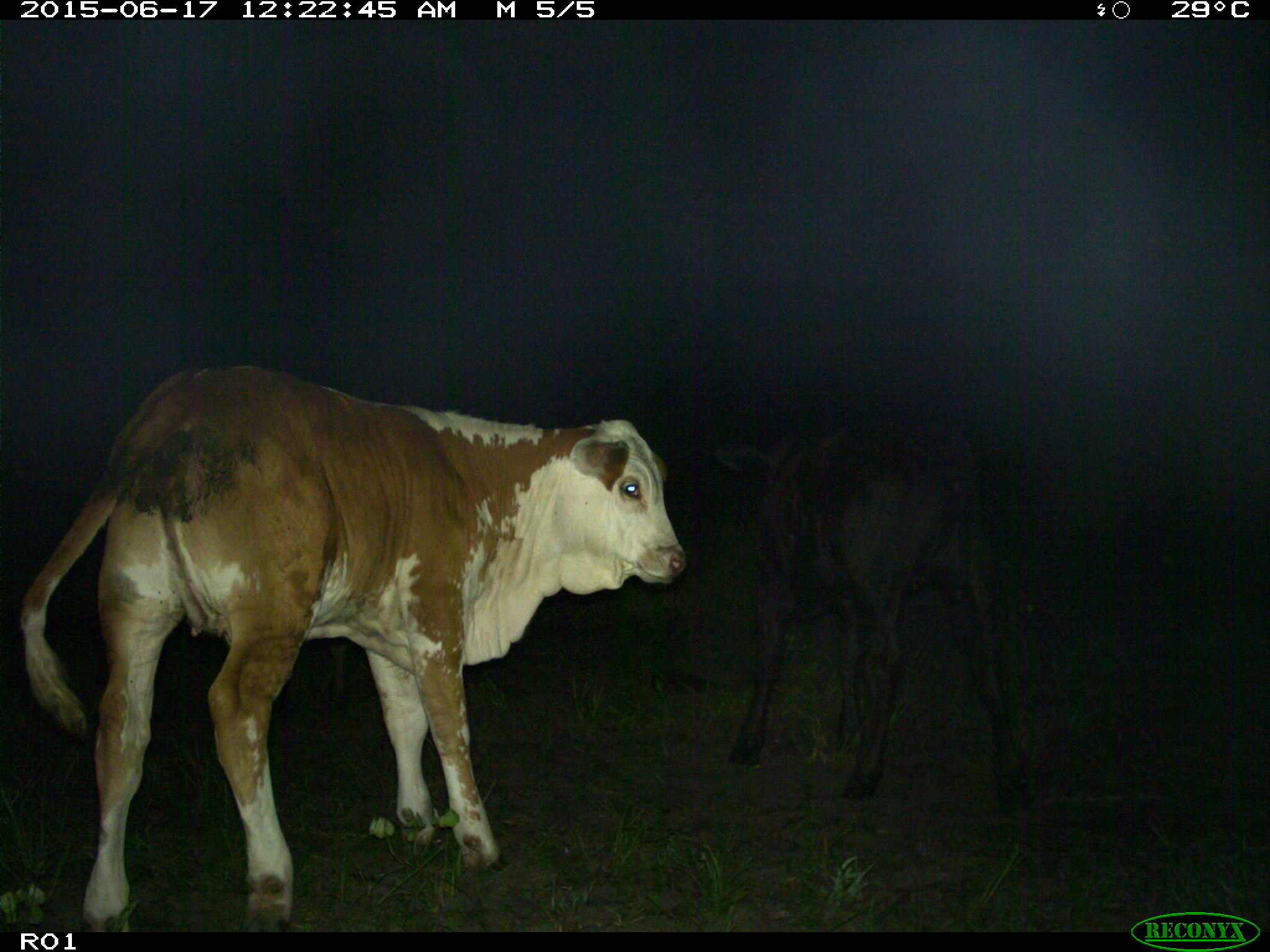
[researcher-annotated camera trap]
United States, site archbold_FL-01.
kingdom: Animalia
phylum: Chordata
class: Mammalia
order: Artiodactyla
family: Bovidae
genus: Bos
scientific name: Bos taurus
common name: domestic cow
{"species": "Bos taurus (domestic cow)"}